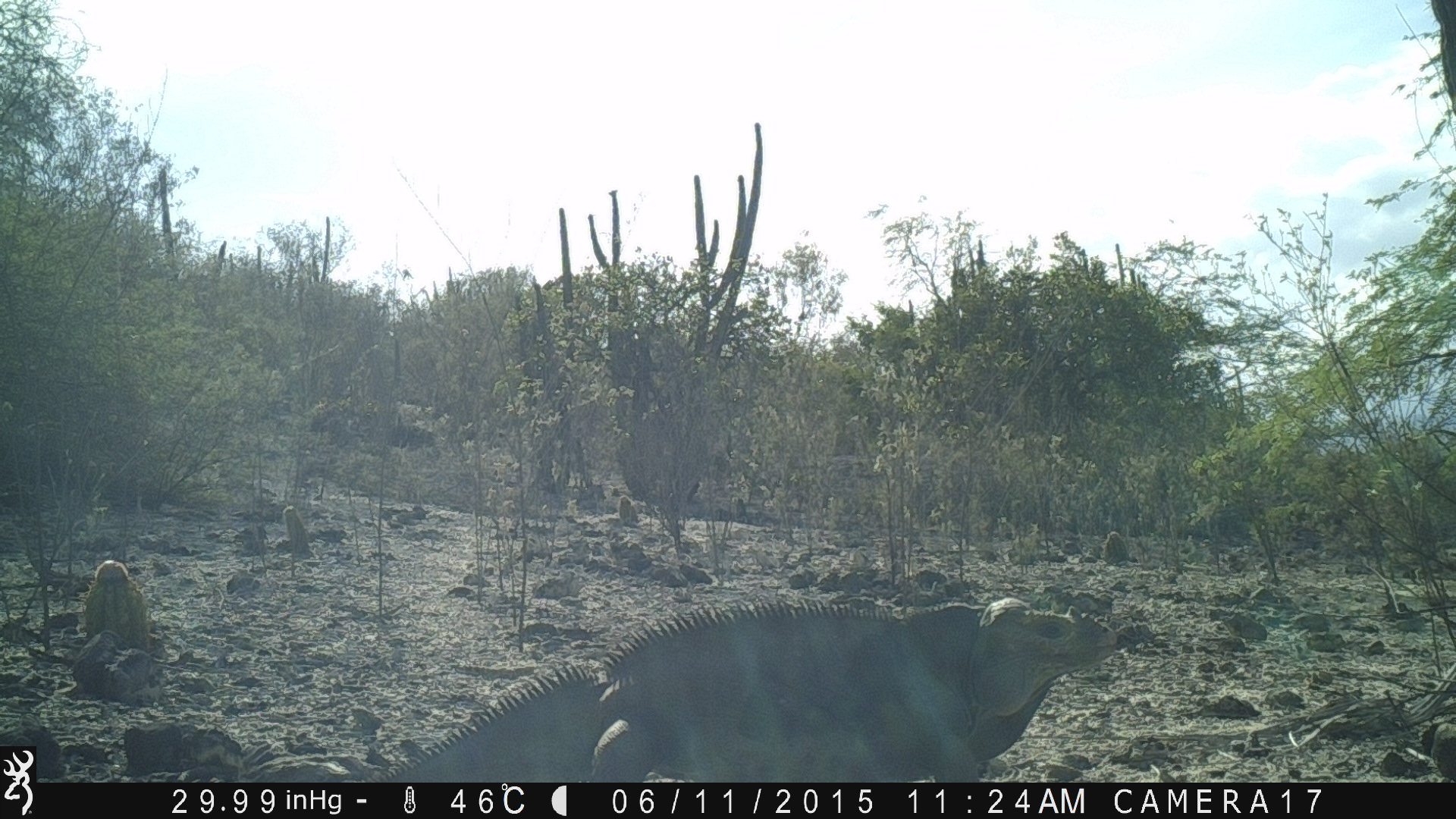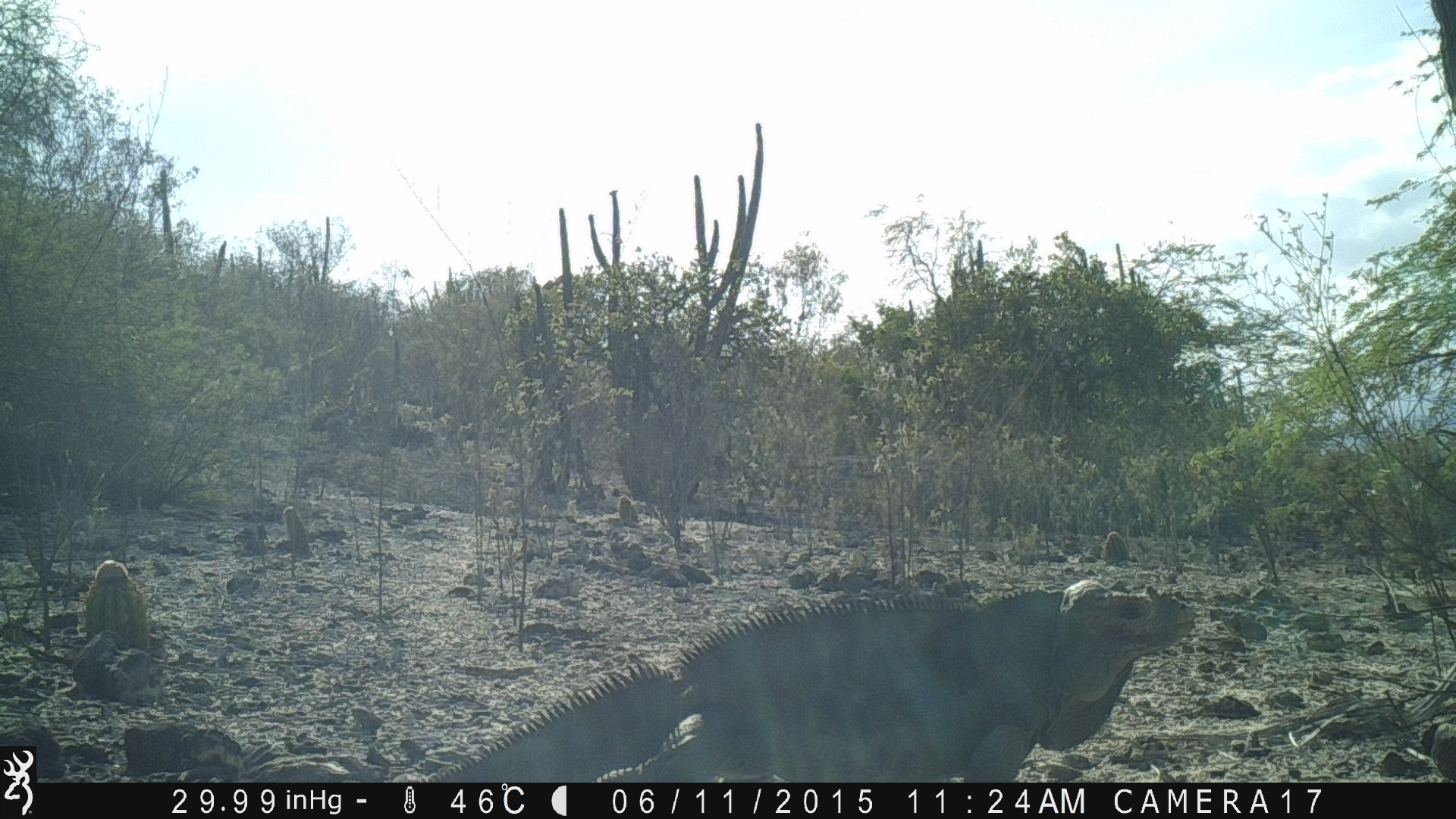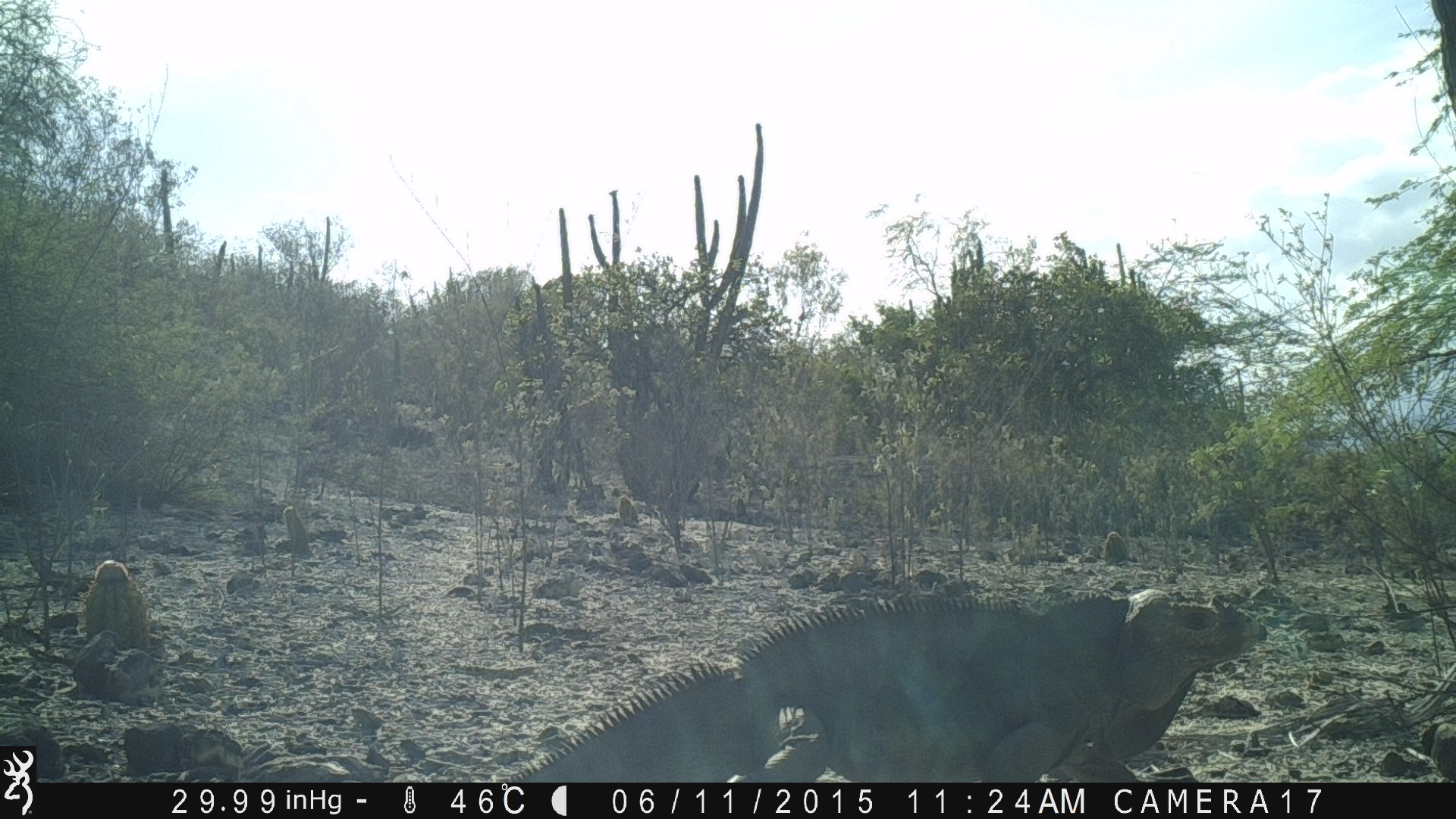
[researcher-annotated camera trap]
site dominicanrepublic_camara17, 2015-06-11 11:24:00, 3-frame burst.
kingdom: Animalia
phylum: Chordata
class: Reptilia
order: Squamata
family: Iguanidae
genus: Iguana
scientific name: Iguana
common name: typical iguanas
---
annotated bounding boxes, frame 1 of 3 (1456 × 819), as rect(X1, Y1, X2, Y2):
iguana: rect(356, 587, 1125, 780)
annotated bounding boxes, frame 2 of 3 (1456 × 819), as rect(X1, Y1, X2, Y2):
iguana: rect(414, 565, 1200, 786)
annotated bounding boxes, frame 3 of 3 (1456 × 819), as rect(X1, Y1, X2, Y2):
iguana: rect(503, 583, 1272, 785)